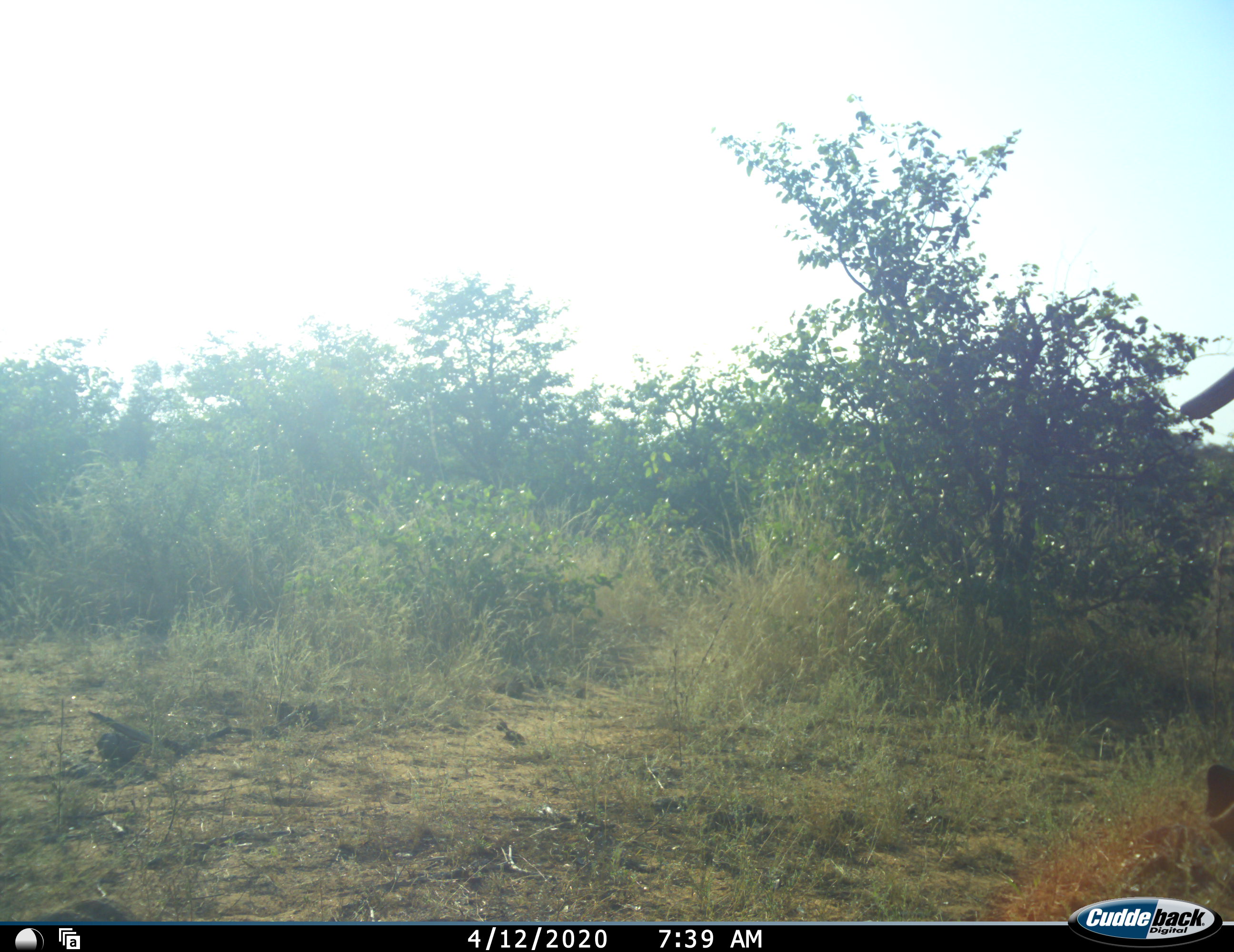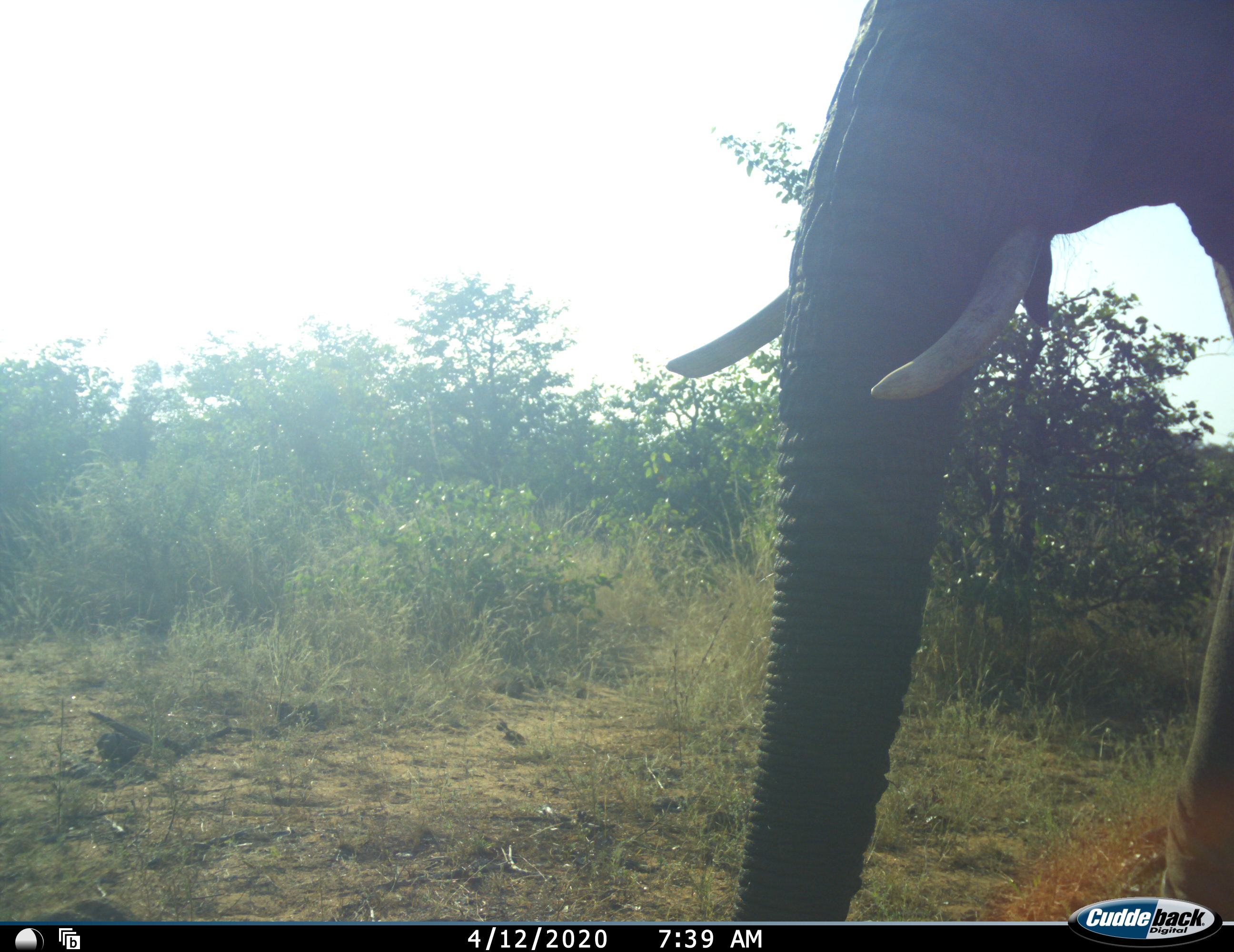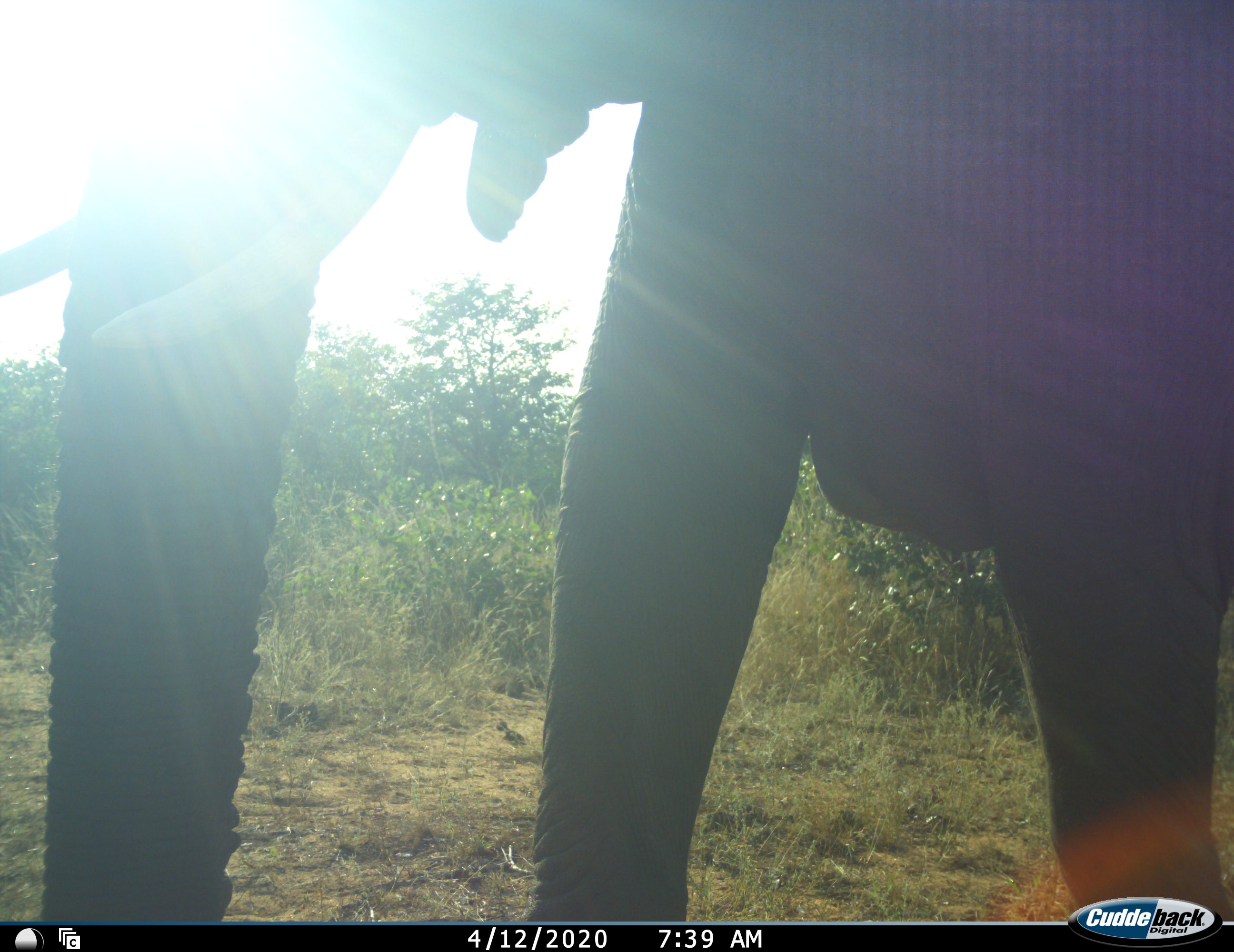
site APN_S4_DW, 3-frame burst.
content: unidentified animal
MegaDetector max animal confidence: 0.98